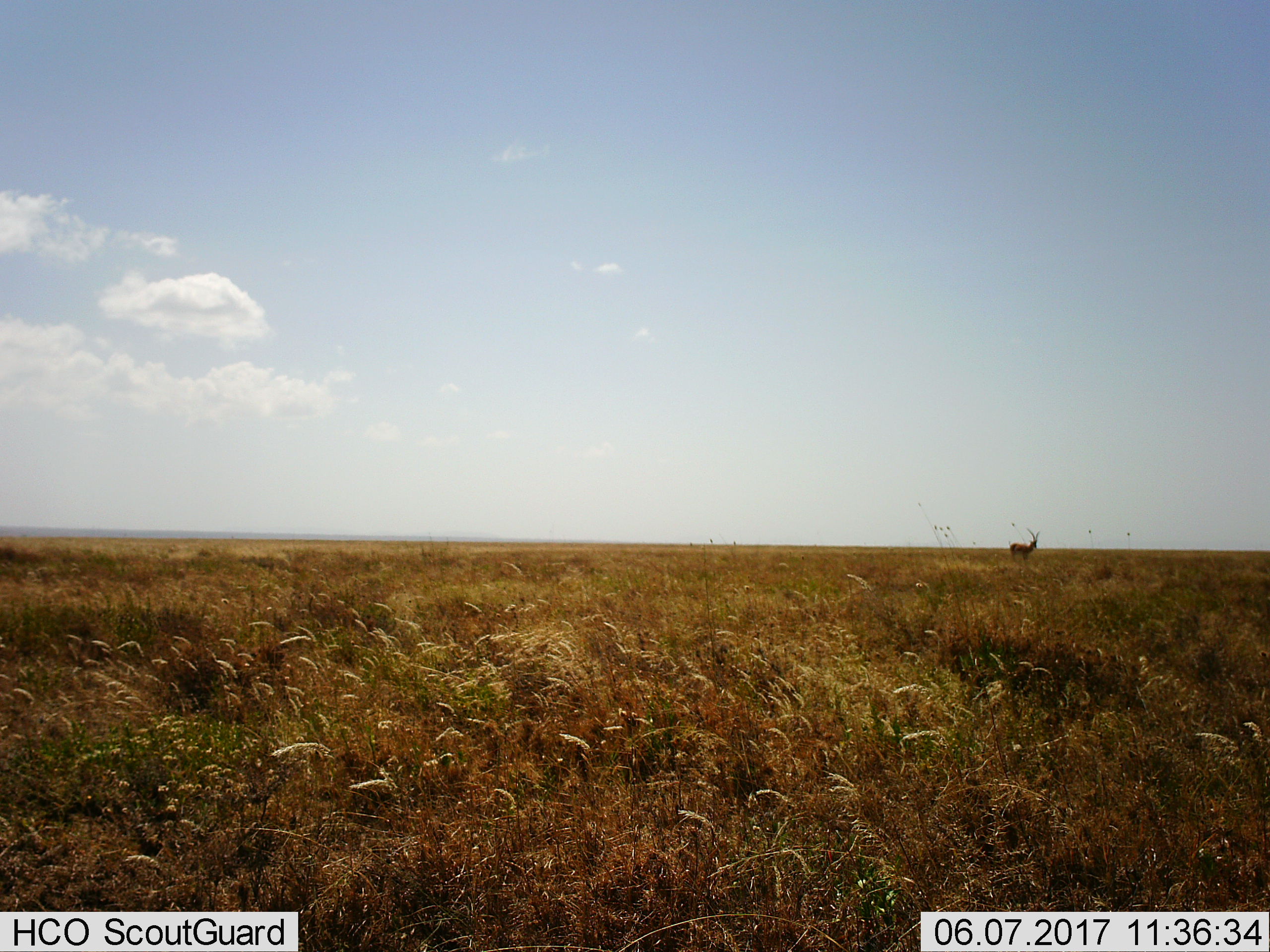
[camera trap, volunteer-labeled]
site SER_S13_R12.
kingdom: Animalia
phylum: Chordata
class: Mammalia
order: Artiodactyla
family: Bovidae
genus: Aepyceros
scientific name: Aepyceros melampus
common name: impala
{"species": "impala (Aepyceros melampus)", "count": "1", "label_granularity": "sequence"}